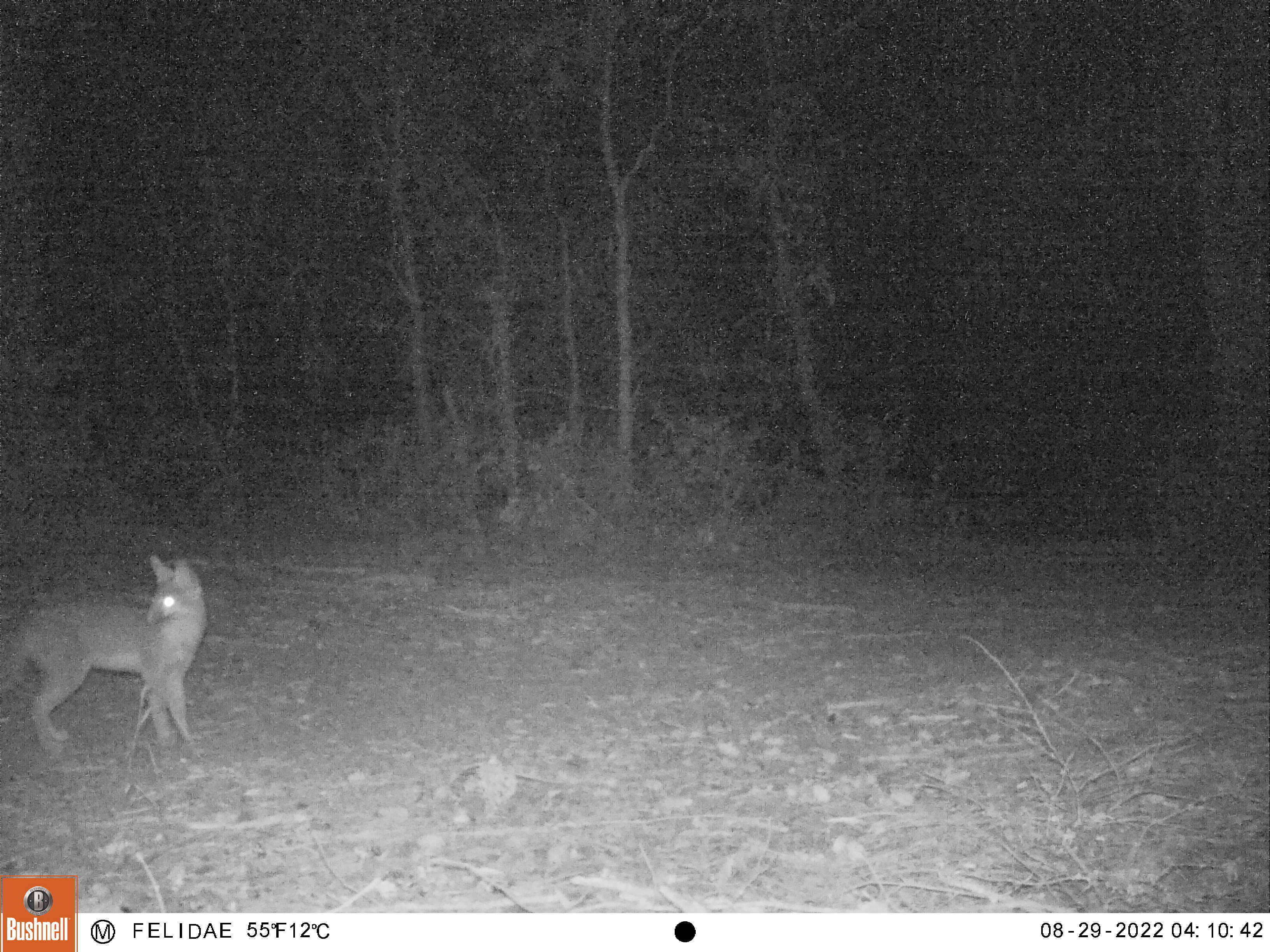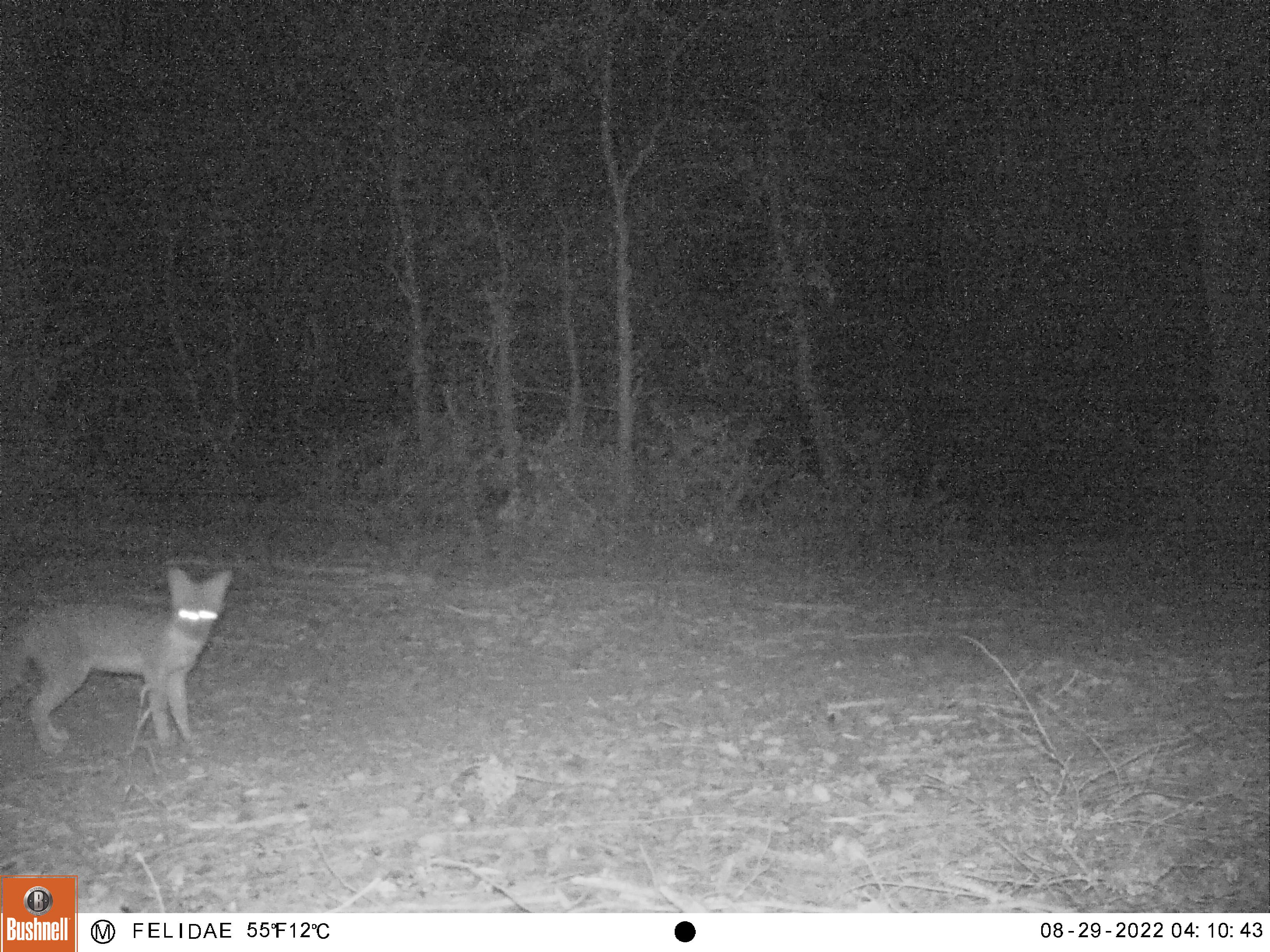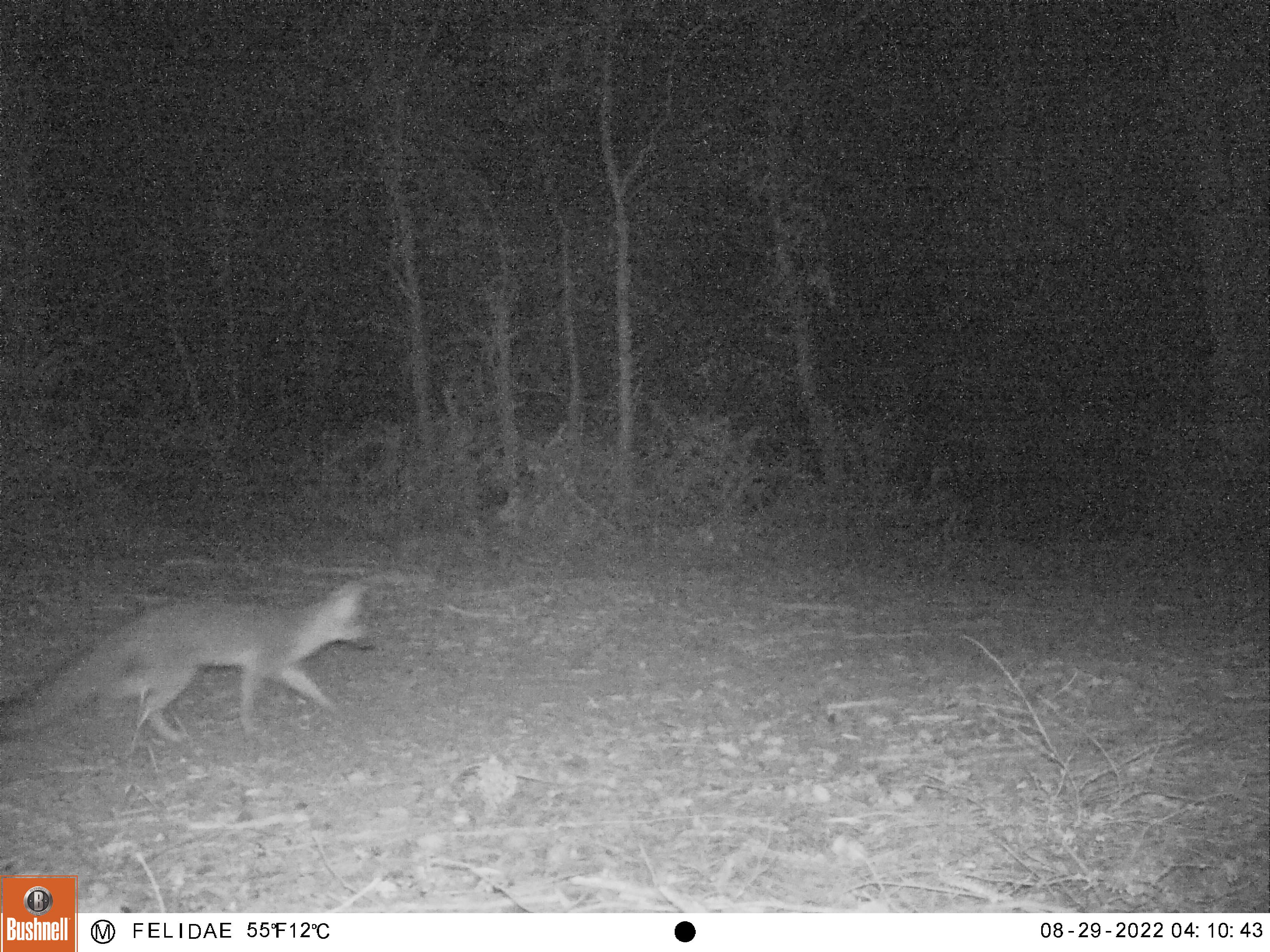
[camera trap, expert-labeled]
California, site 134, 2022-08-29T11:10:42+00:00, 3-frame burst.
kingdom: Animalia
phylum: Chordata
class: Mammalia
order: Carnivora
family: Canidae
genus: Urocyon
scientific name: Urocyon cinereoargenteus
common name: gray fox